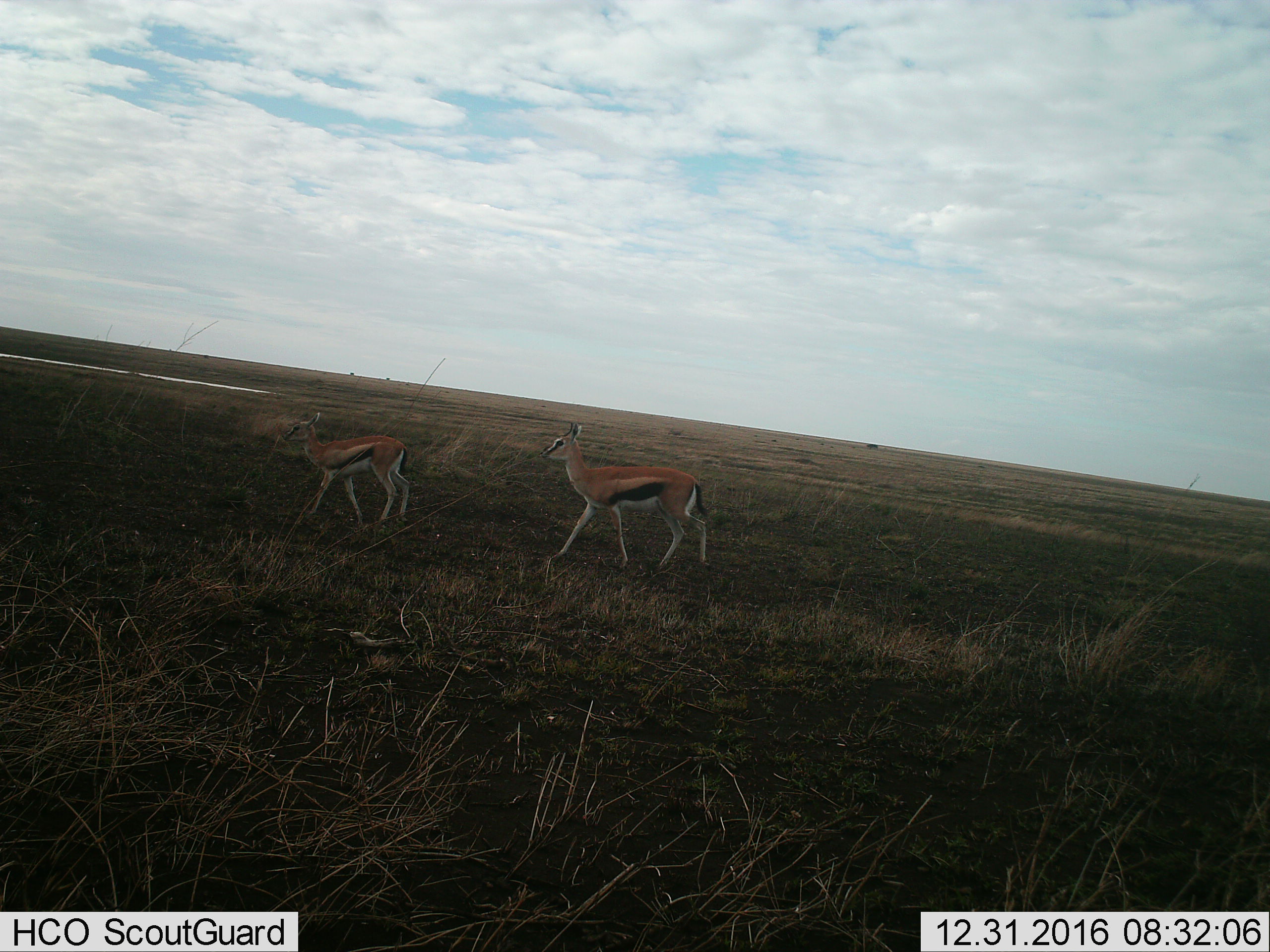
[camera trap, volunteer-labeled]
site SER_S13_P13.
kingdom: Animalia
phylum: Chordata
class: Mammalia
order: Artiodactyla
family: Bovidae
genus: Eudorcas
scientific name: Eudorcas thomsonii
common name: thomson's gazelle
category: gazellethomsons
Gazellethomsons (thomson's gazelle) (Eudorcas thomsonii), count 2. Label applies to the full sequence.